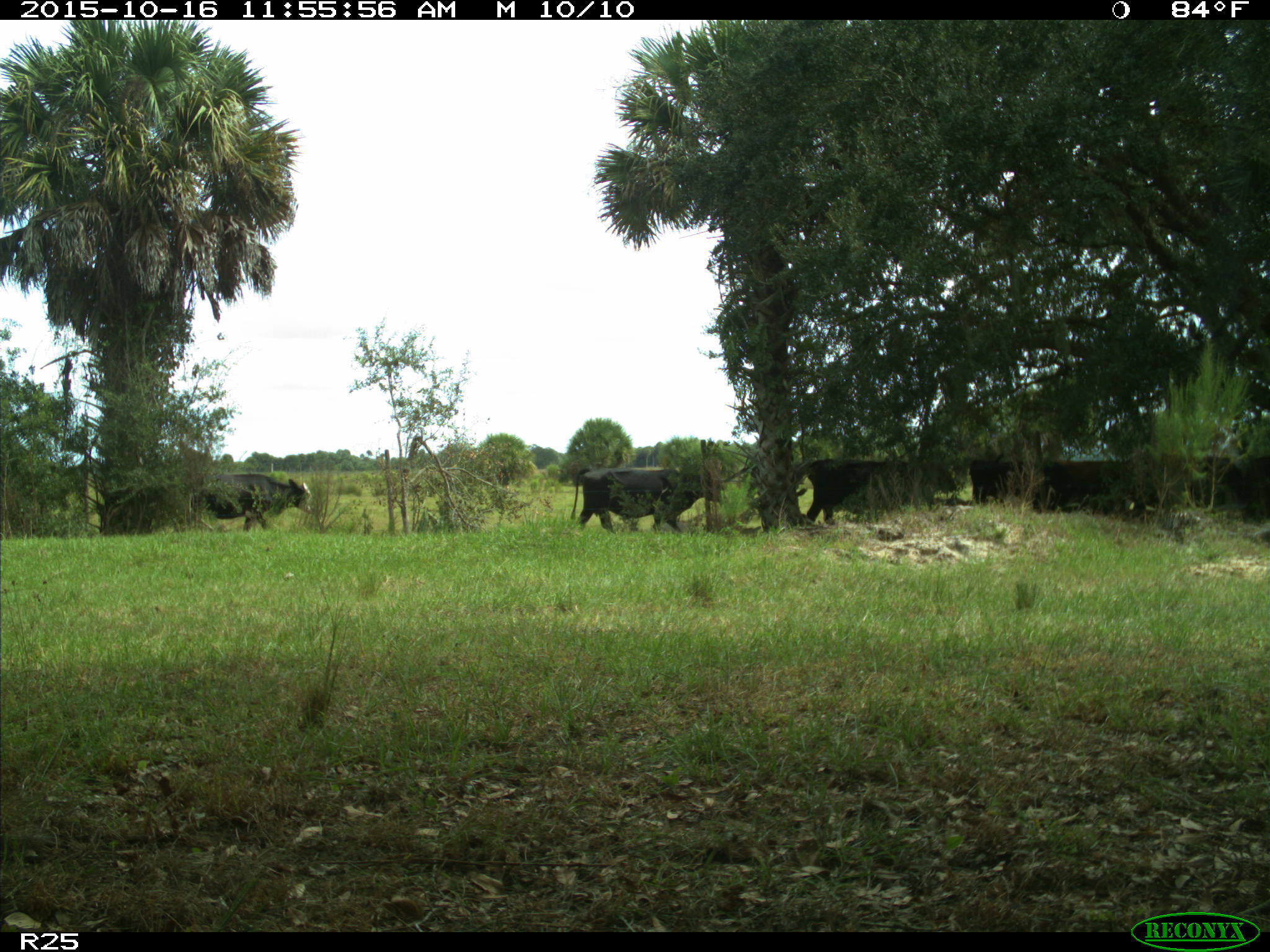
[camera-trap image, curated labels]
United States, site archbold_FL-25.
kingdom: Animalia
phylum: Chordata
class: Mammalia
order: Artiodactyla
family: Bovidae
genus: Bos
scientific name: Bos taurus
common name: domestic cow